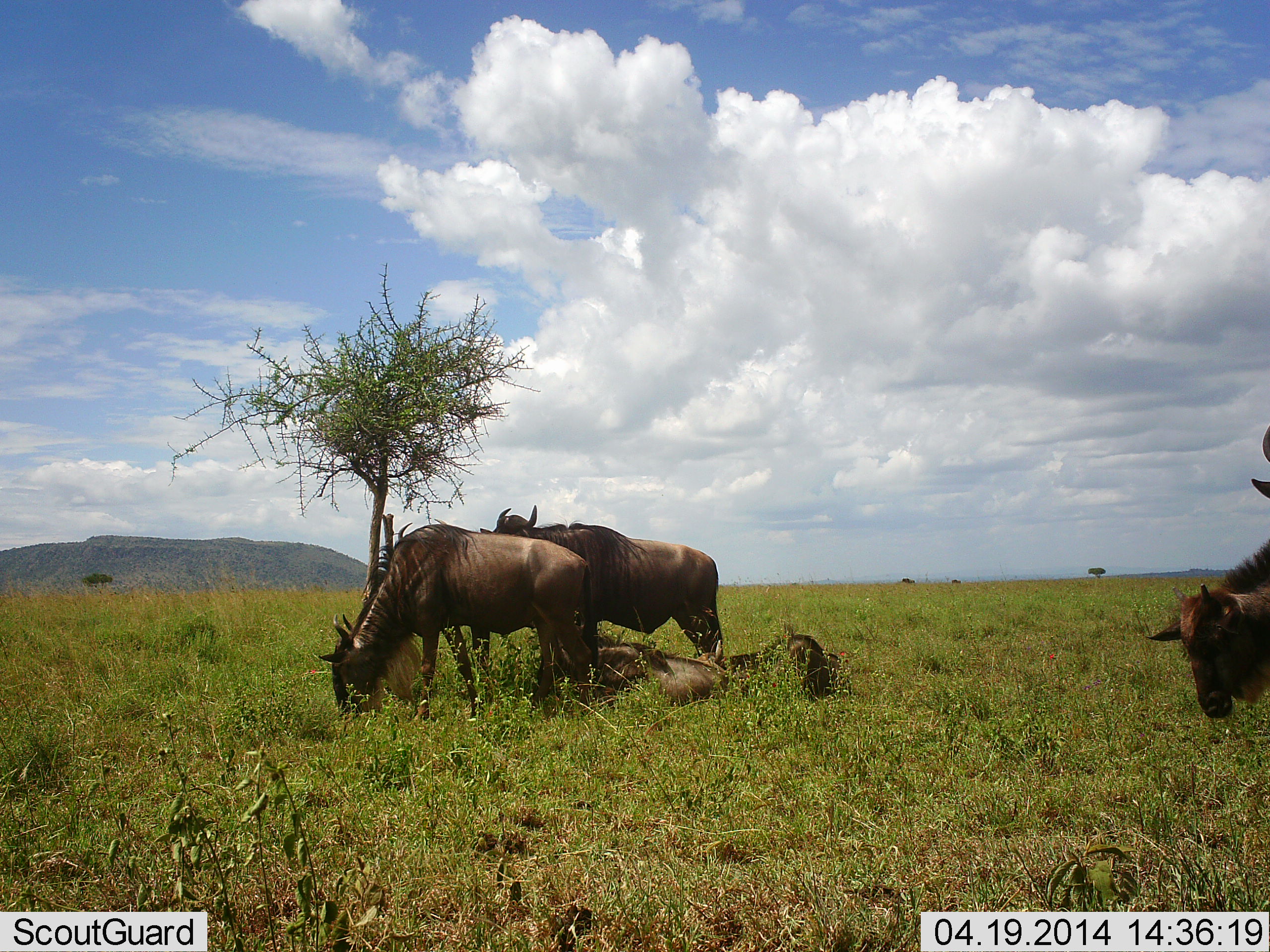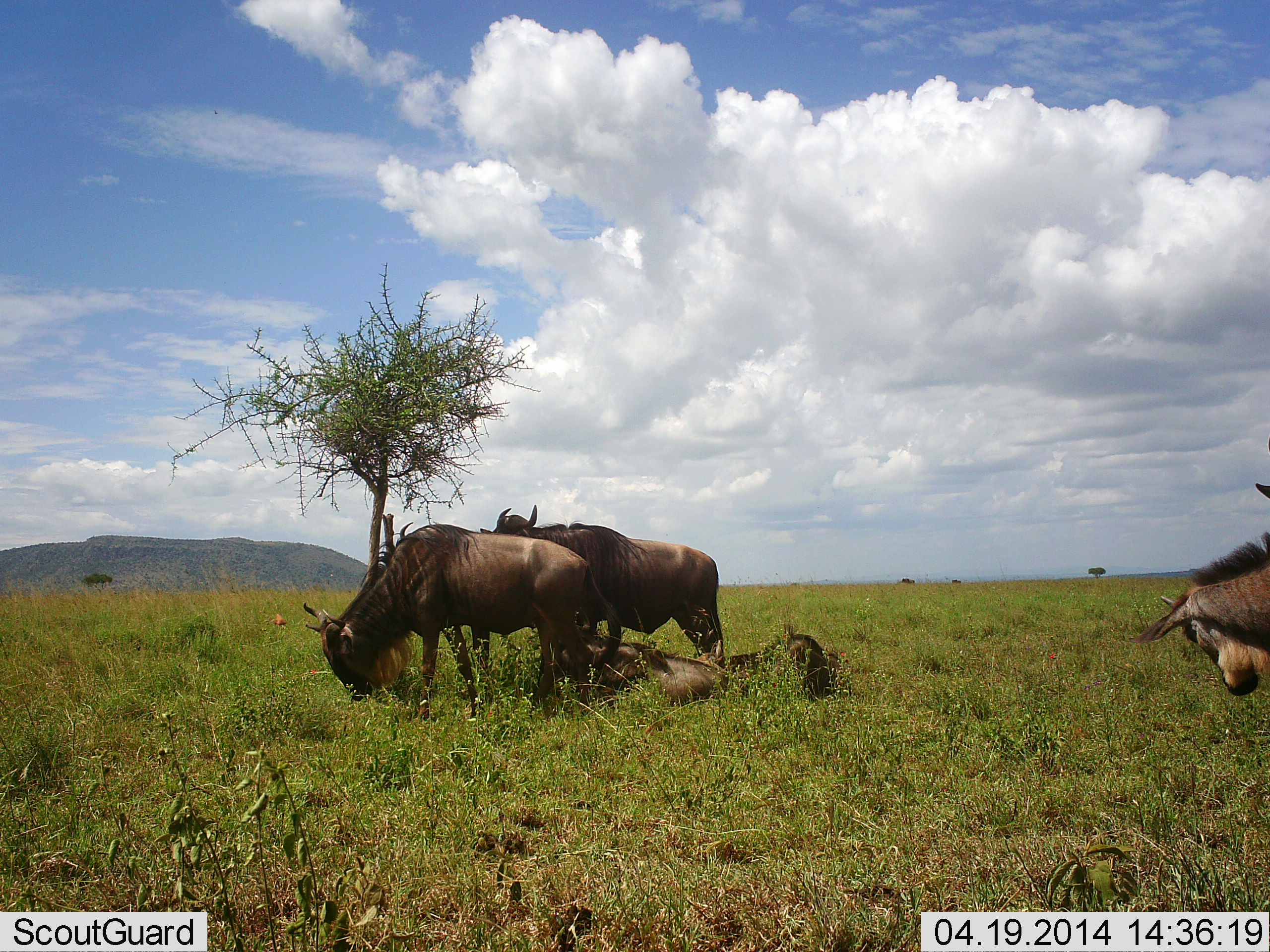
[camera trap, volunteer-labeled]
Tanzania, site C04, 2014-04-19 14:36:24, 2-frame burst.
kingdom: Animalia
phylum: Chordata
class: Mammalia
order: Artiodactyla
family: Bovidae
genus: Connochaetes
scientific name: Connochaetes taurinus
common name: blue wildebeest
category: wildebeest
Wildebeest (blue wildebeest) (Connochaetes taurinus), count 6. Behavior (volunteer vote fractions): standing 83%, resting 100%, moving 0%, interacting 0%. Young present (vote fraction): 33%. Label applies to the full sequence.